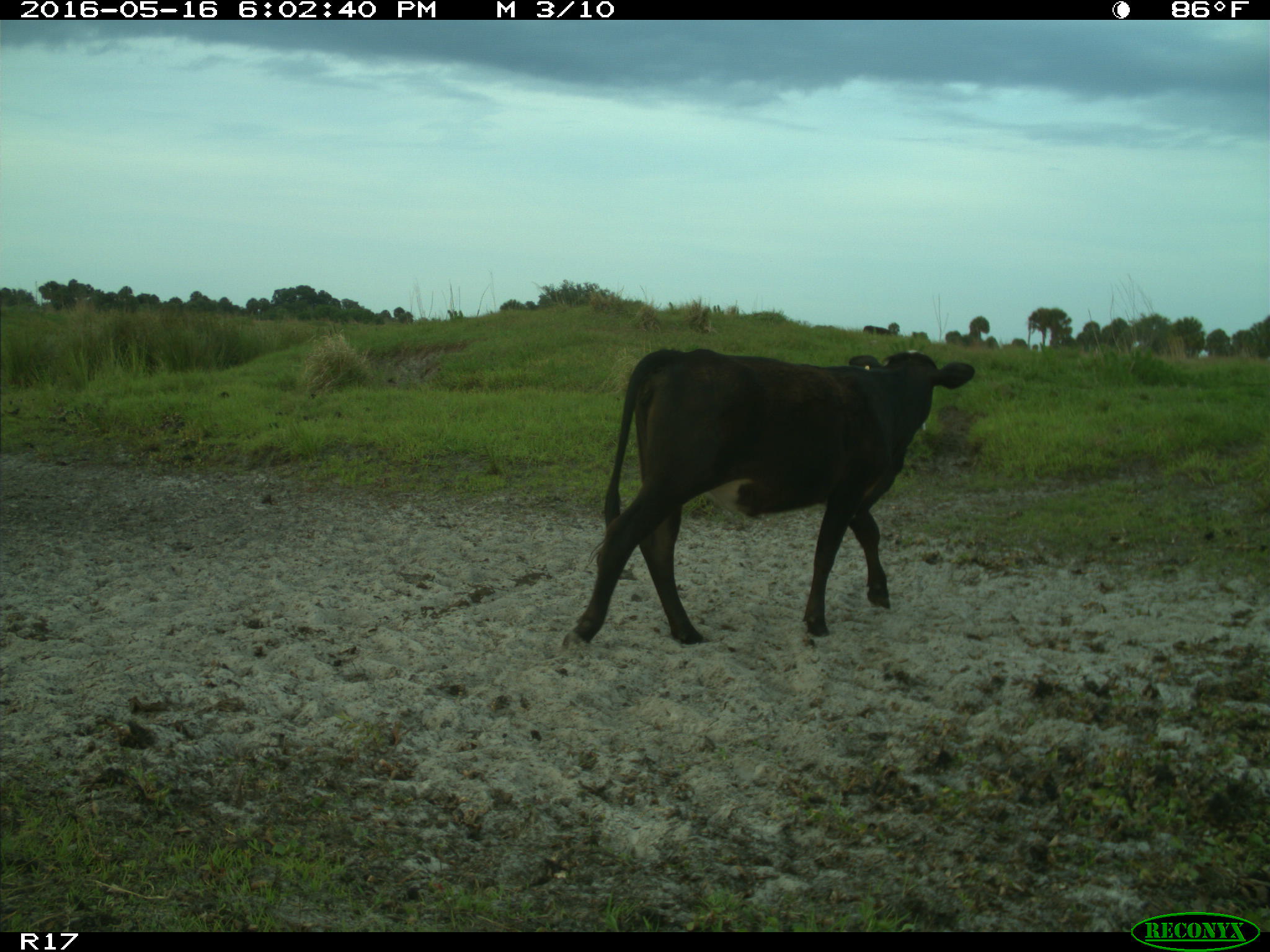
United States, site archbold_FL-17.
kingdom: Animalia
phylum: Chordata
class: Mammalia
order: Artiodactyla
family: Bovidae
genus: Bos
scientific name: Bos taurus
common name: domestic cow